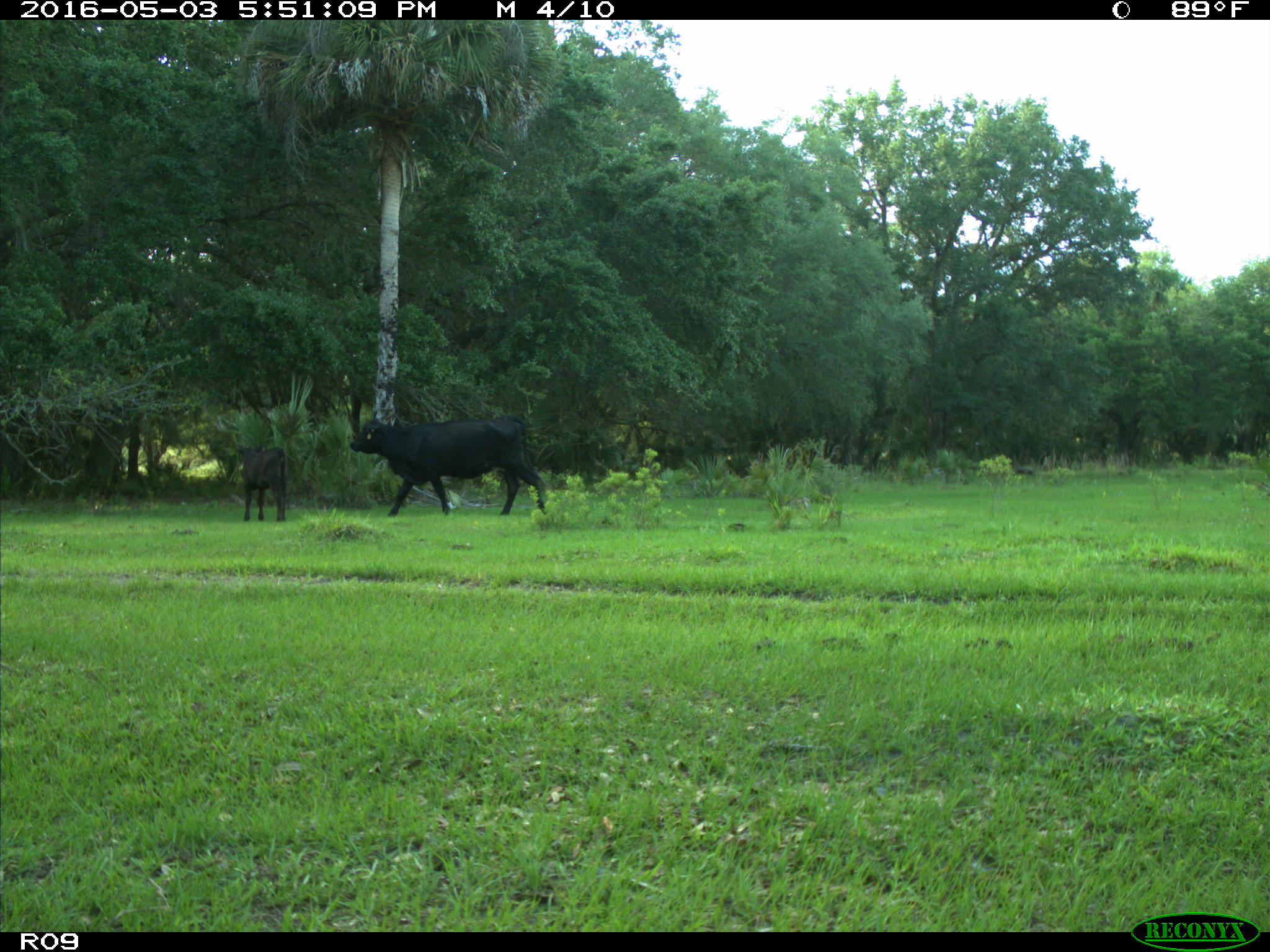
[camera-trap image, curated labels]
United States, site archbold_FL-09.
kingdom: Animalia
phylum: Chordata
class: Mammalia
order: Artiodactyla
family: Bovidae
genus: Bos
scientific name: Bos taurus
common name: domestic cow